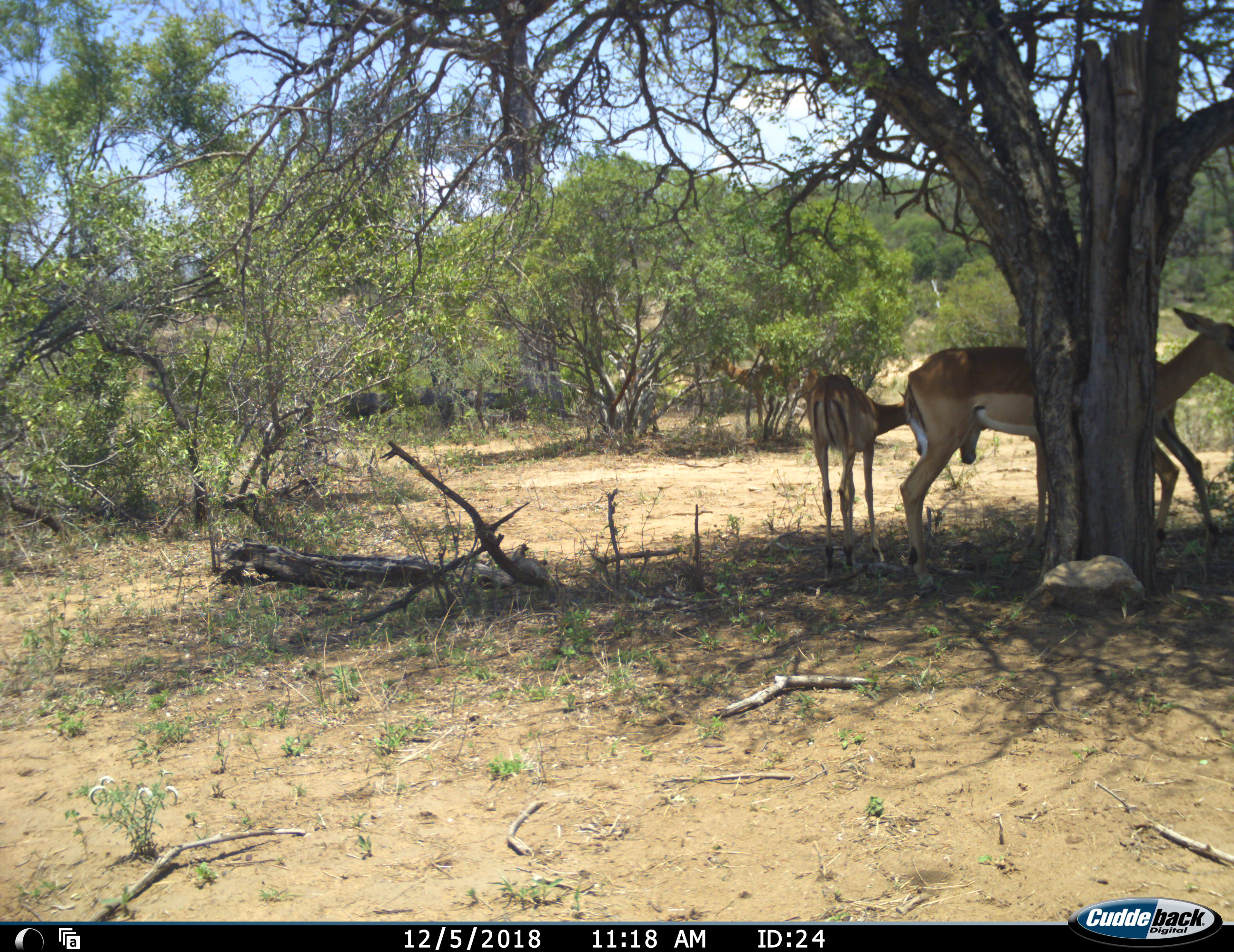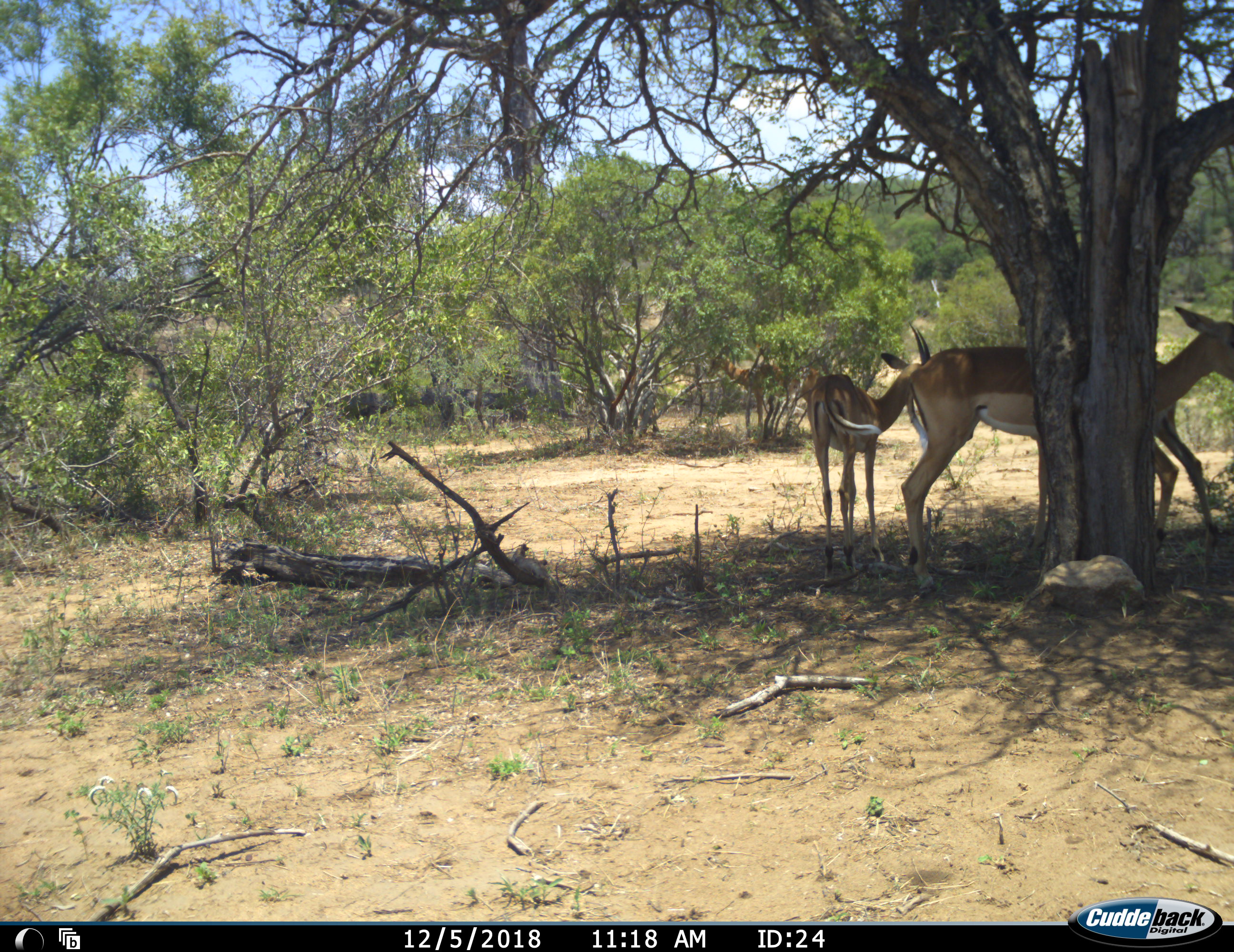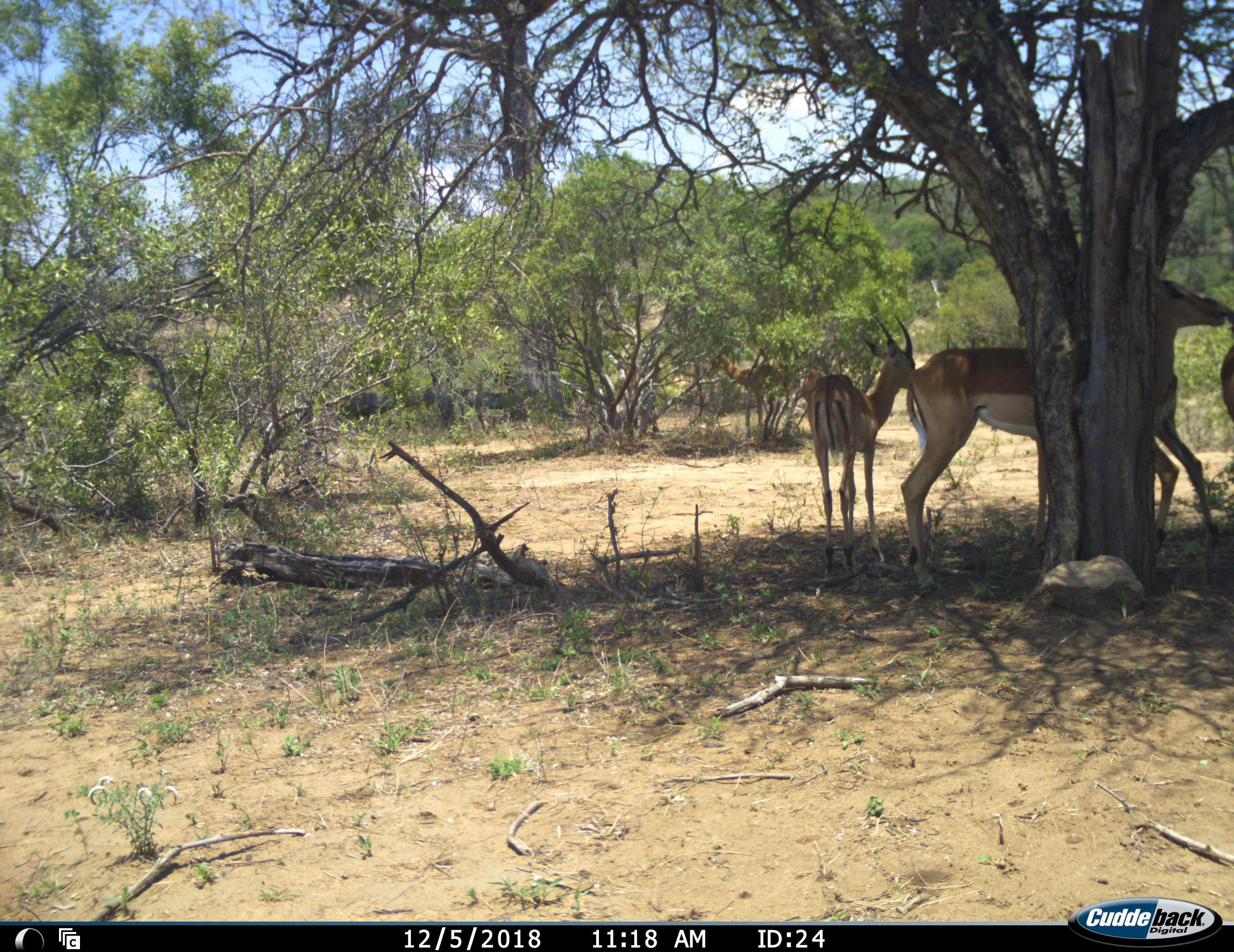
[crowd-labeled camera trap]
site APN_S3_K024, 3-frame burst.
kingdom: Animalia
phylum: Chordata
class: Mammalia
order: Artiodactyla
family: Bovidae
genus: Aepyceros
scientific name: Aepyceros melampus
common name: impala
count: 4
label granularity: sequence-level